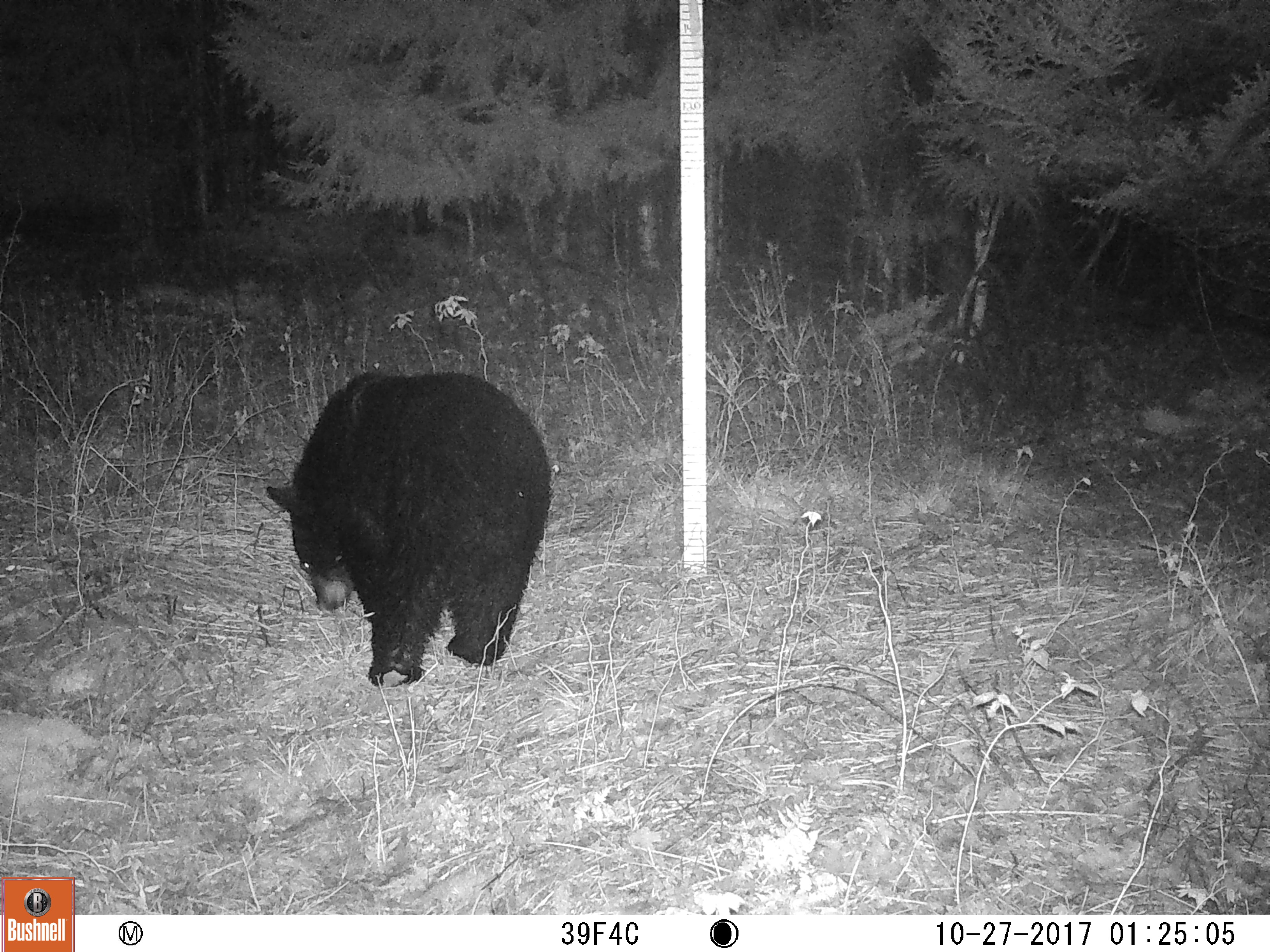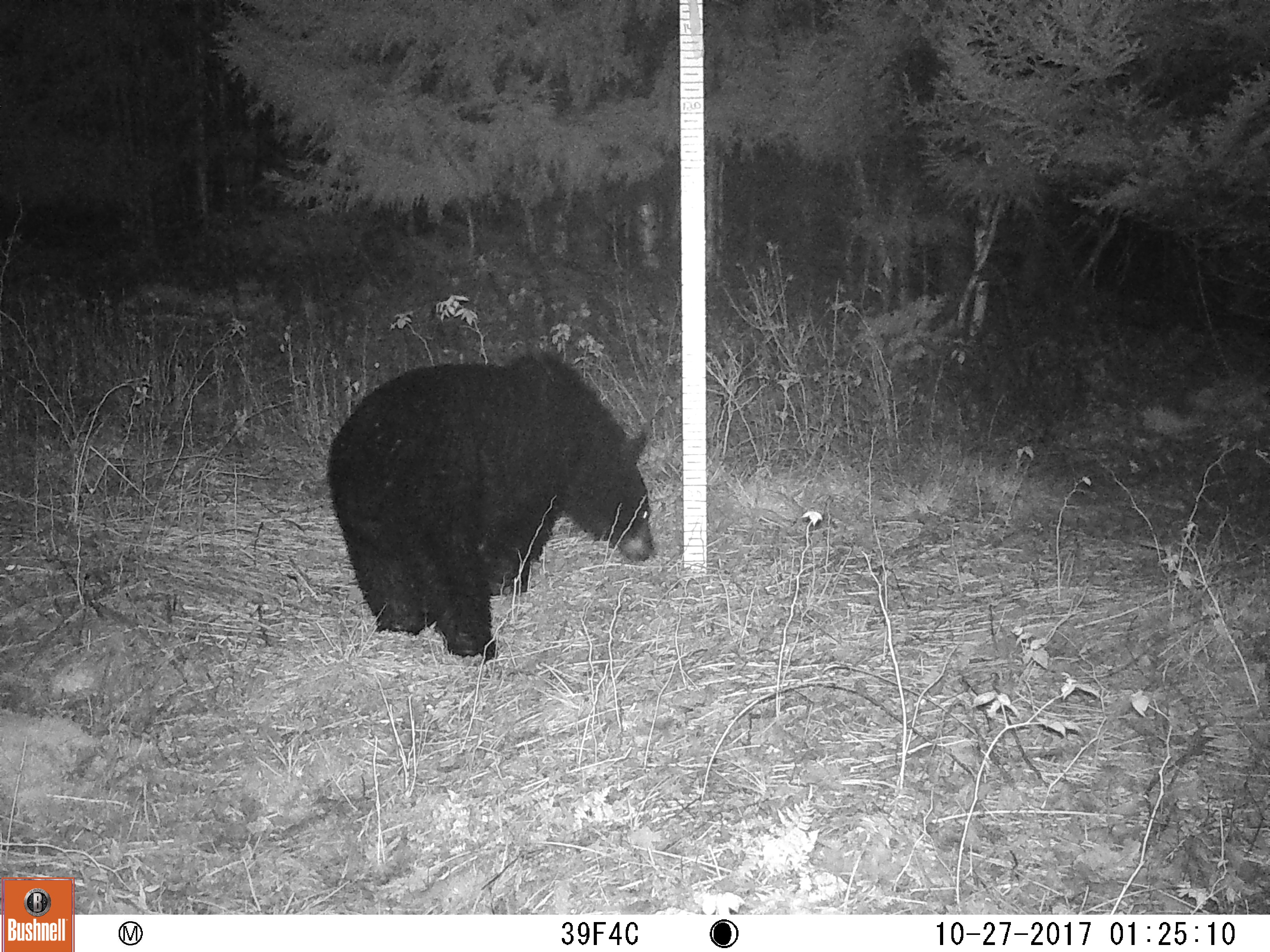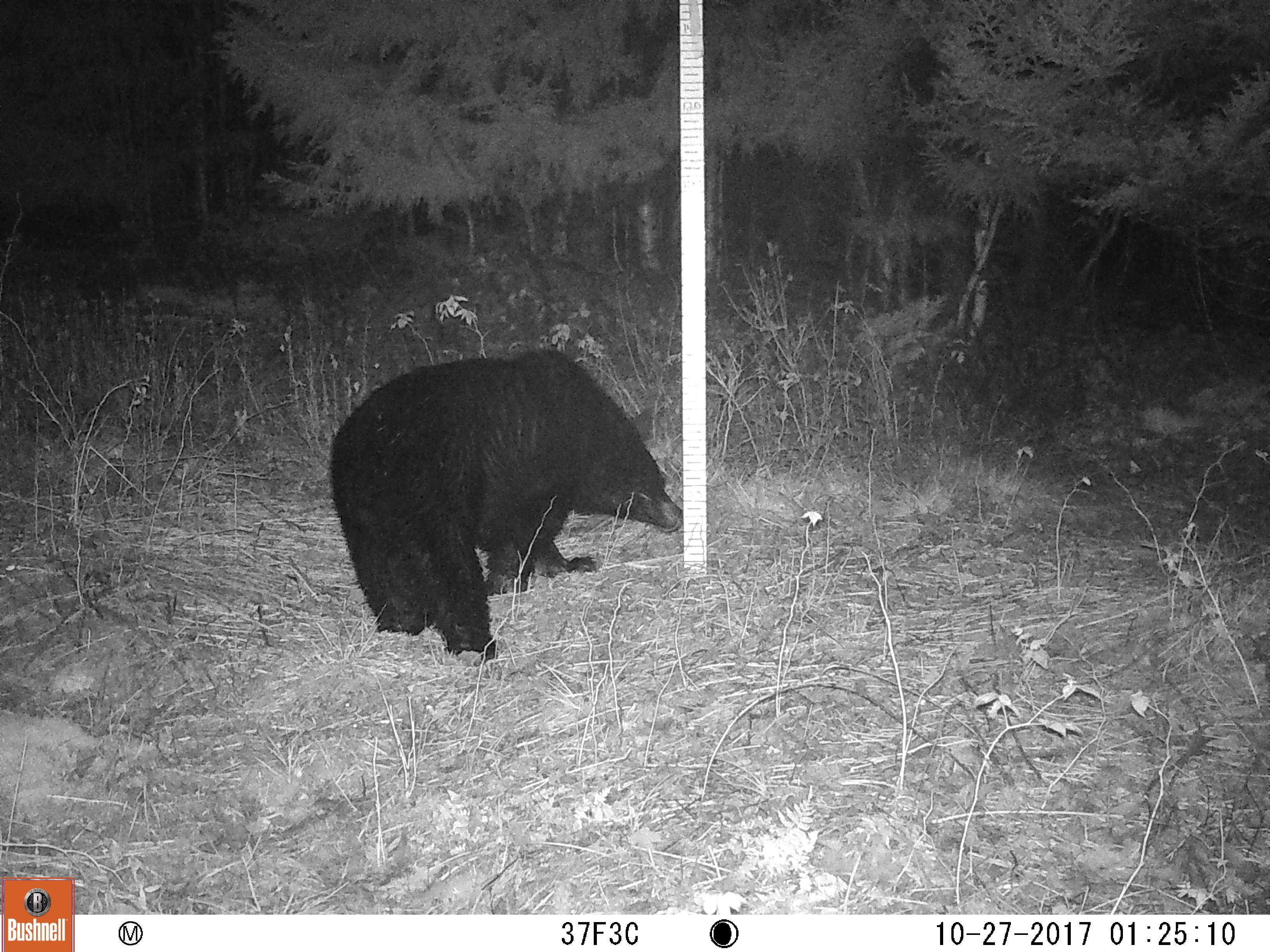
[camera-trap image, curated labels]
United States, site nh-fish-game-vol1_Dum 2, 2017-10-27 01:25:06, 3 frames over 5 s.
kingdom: Animalia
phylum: Chordata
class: Mammalia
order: Carnivora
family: Ursidae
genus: Ursus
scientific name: Ursus americanus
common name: black bear